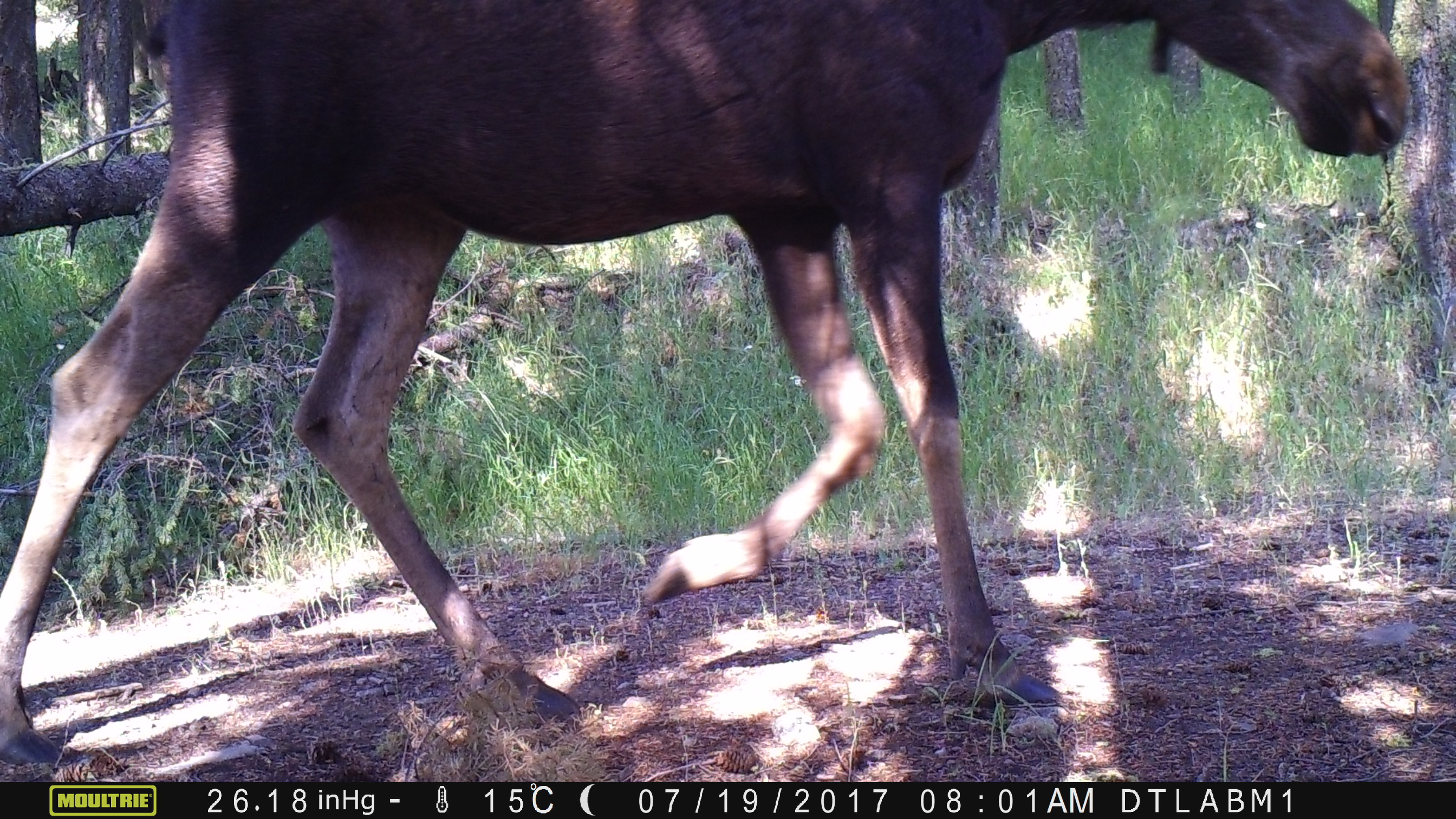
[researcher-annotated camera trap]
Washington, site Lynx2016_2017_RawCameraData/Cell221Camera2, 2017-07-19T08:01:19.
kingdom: Animalia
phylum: Chordata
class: Mammalia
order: Artiodactyla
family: Cervidae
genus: Alces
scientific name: Alces alces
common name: moose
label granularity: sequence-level